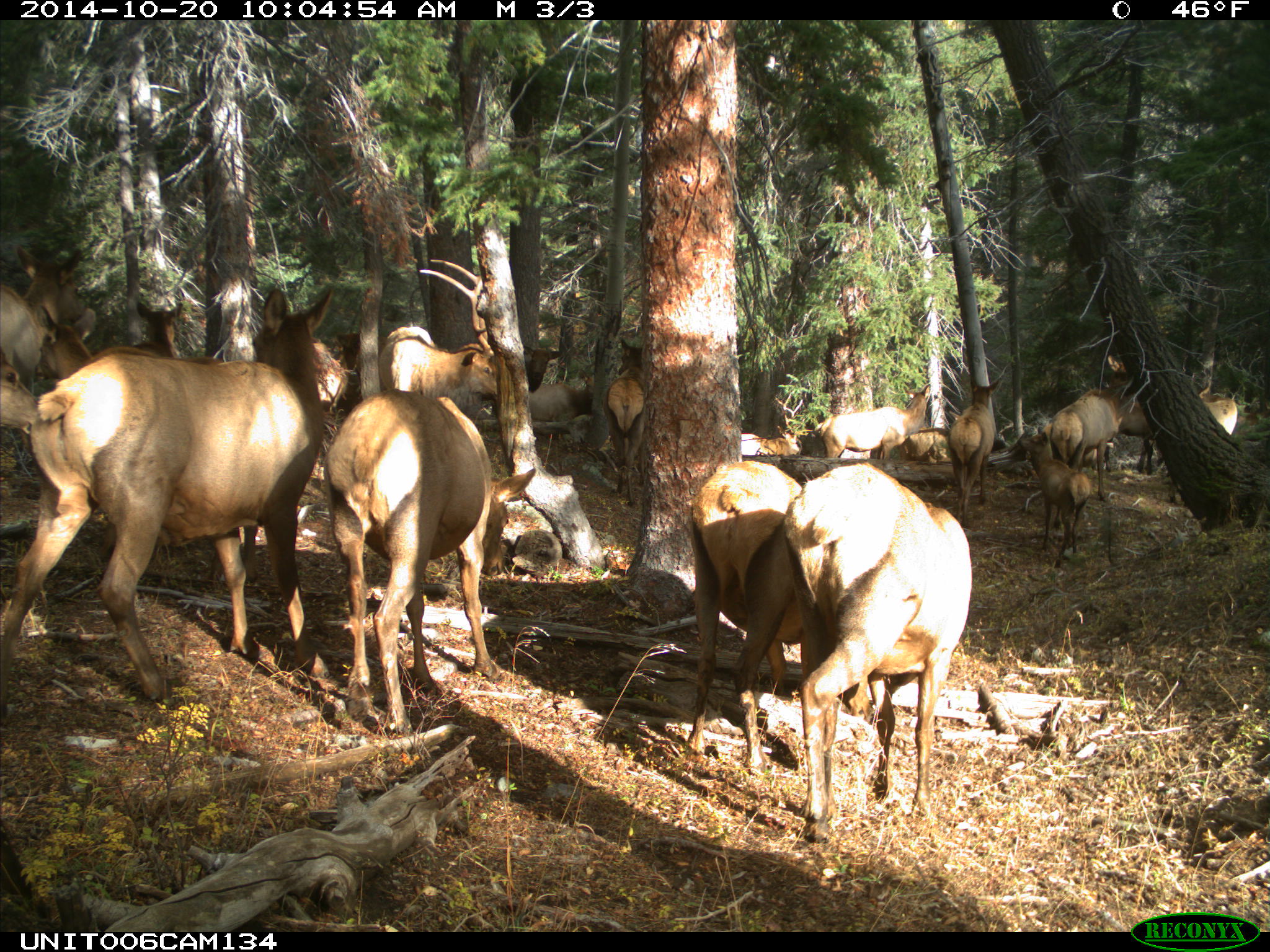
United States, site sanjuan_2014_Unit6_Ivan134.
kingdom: Animalia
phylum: Chordata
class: Mammalia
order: Artiodactyla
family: Cervidae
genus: Cervus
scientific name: Cervus elaphus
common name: red deer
Cervus elaphus (red deer).